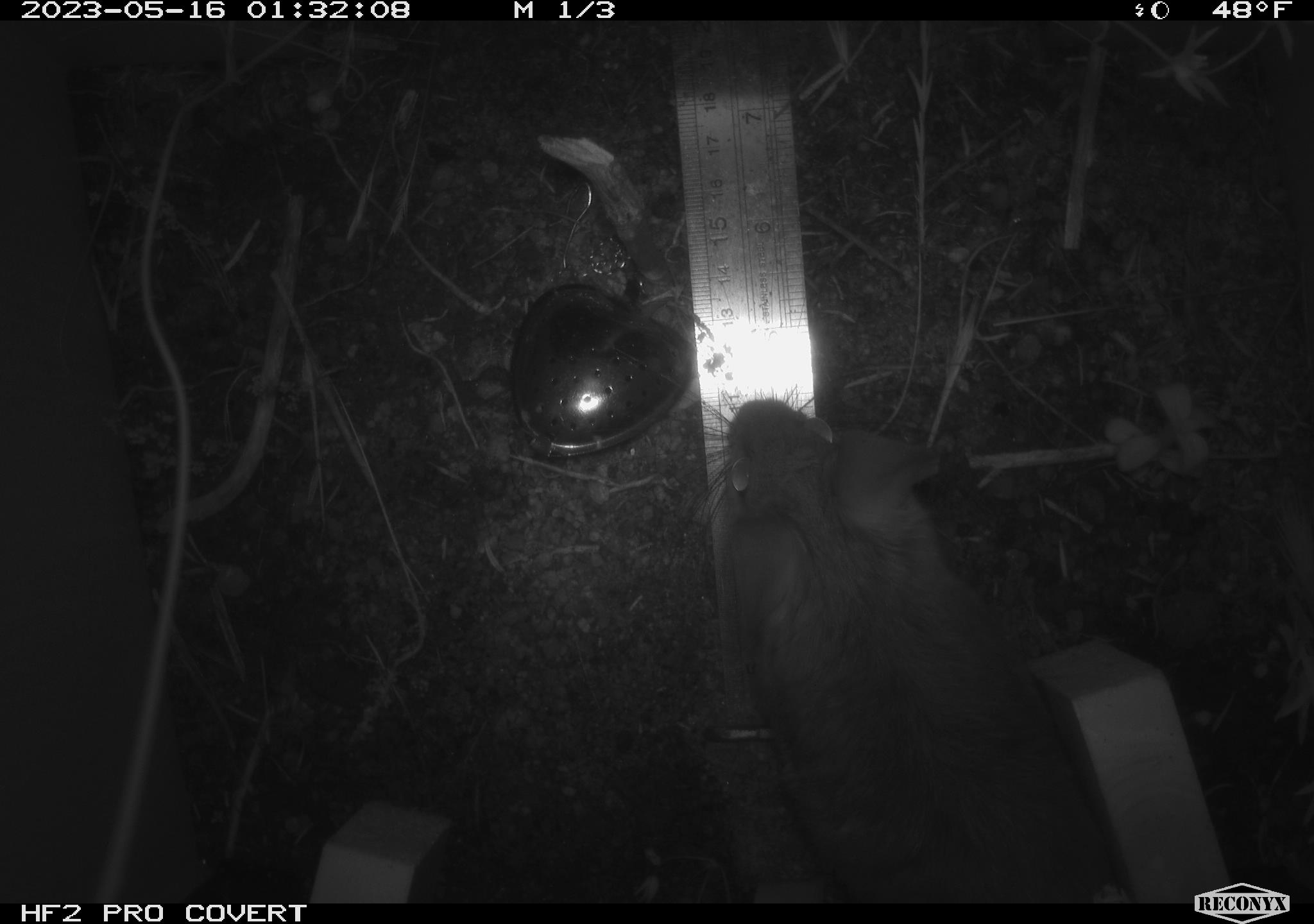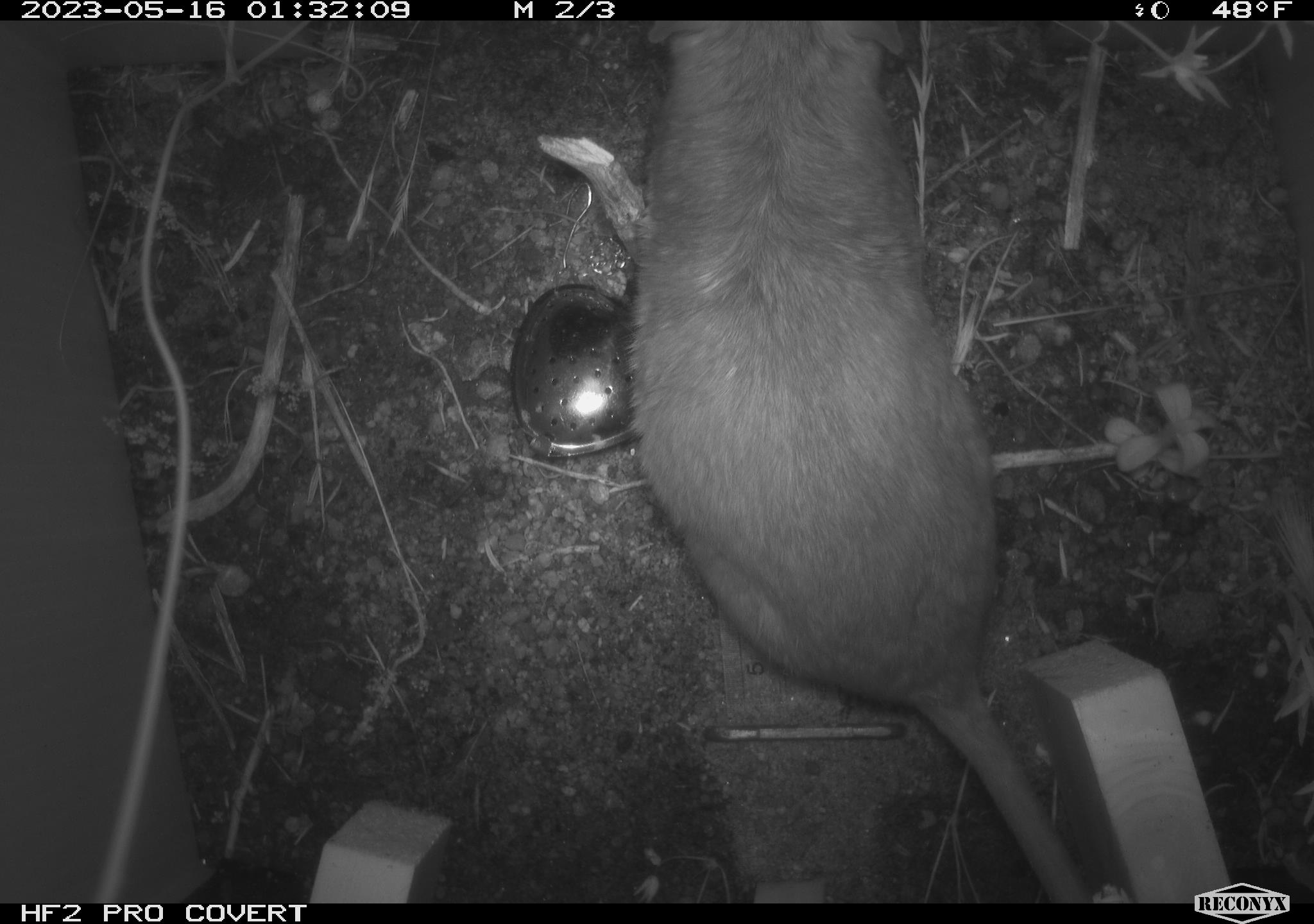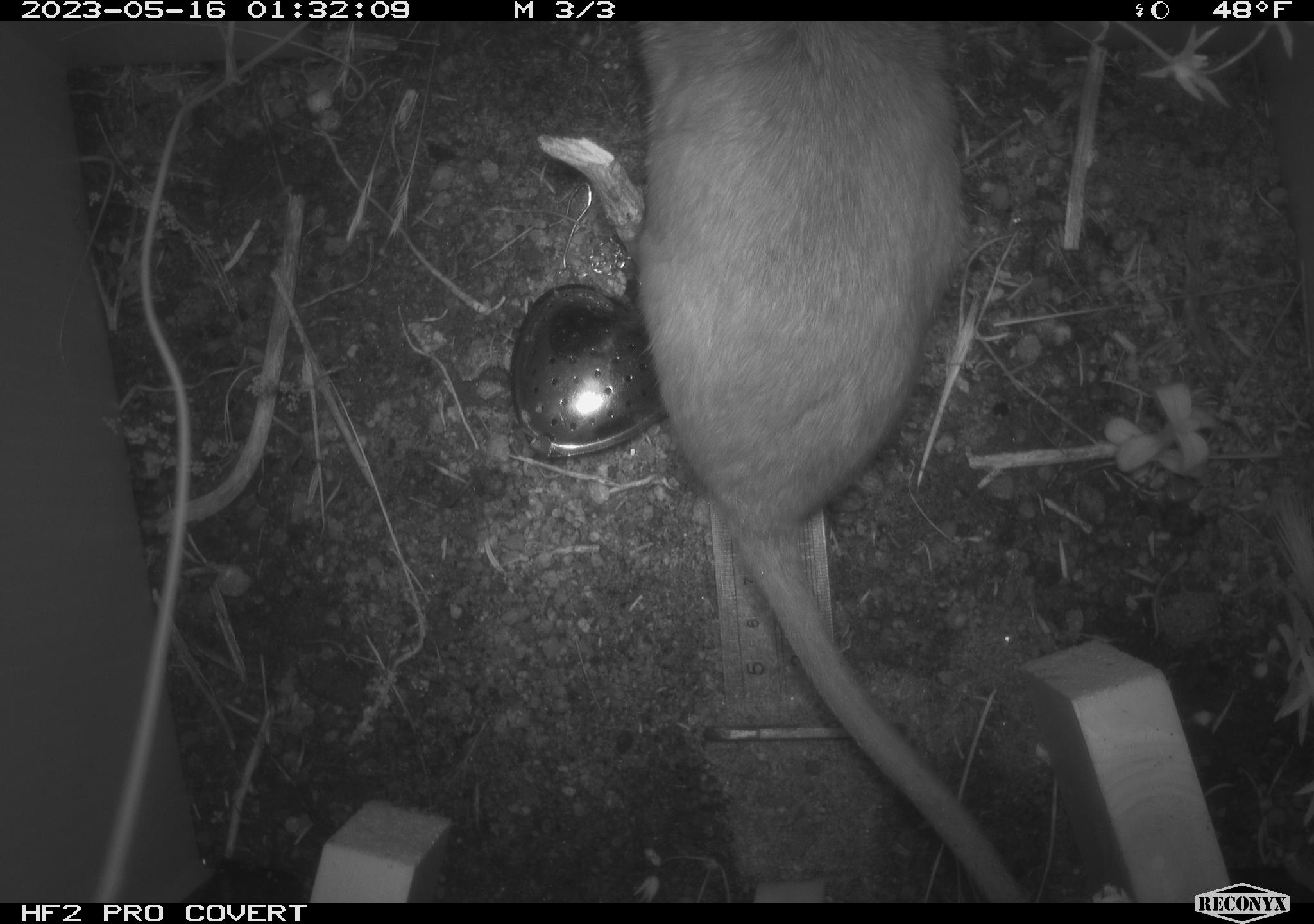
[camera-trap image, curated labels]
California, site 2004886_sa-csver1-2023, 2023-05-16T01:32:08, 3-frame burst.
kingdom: Animalia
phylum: Chordata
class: Mammalia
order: Rodentia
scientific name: Rodentia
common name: mouse species